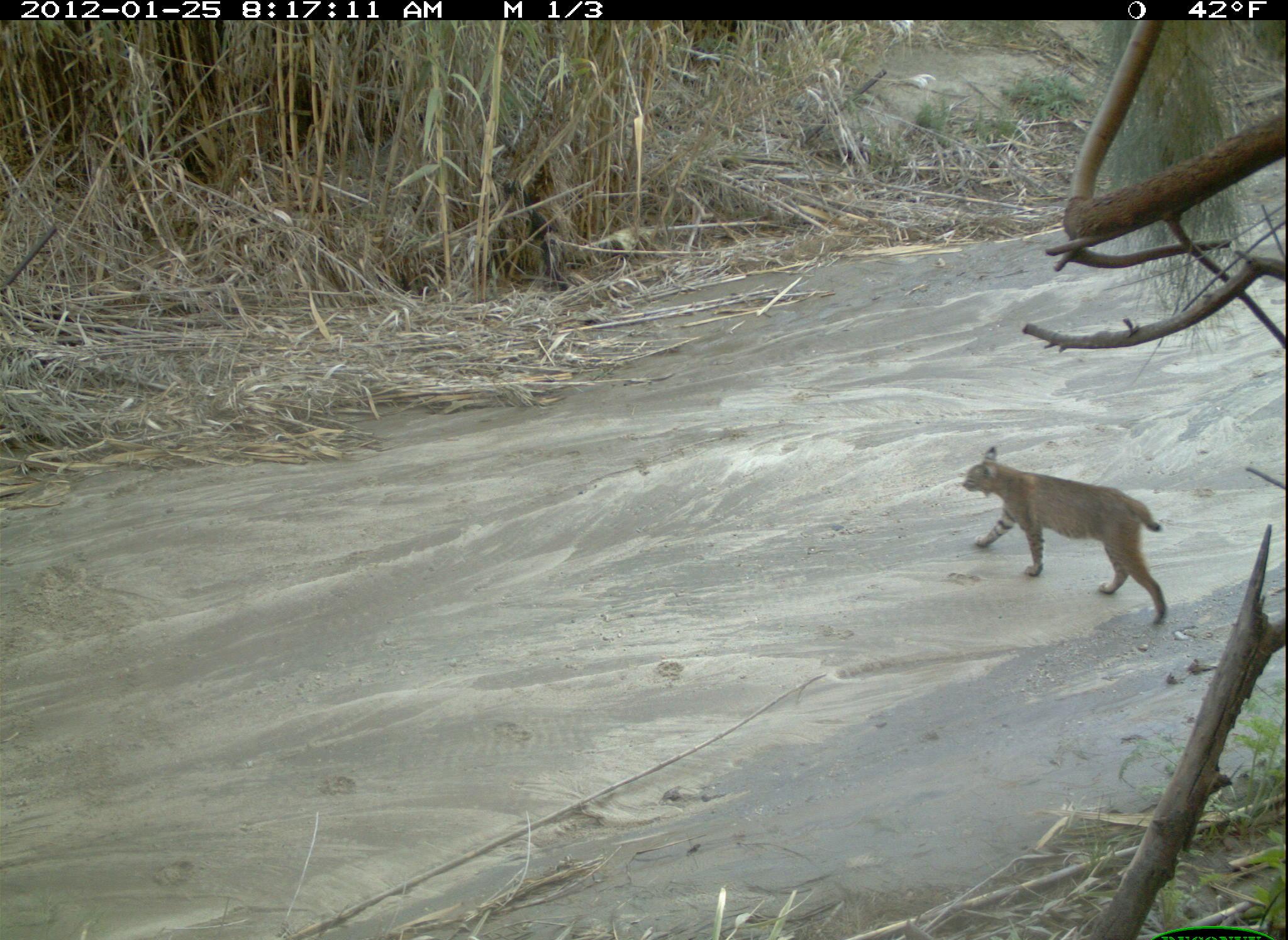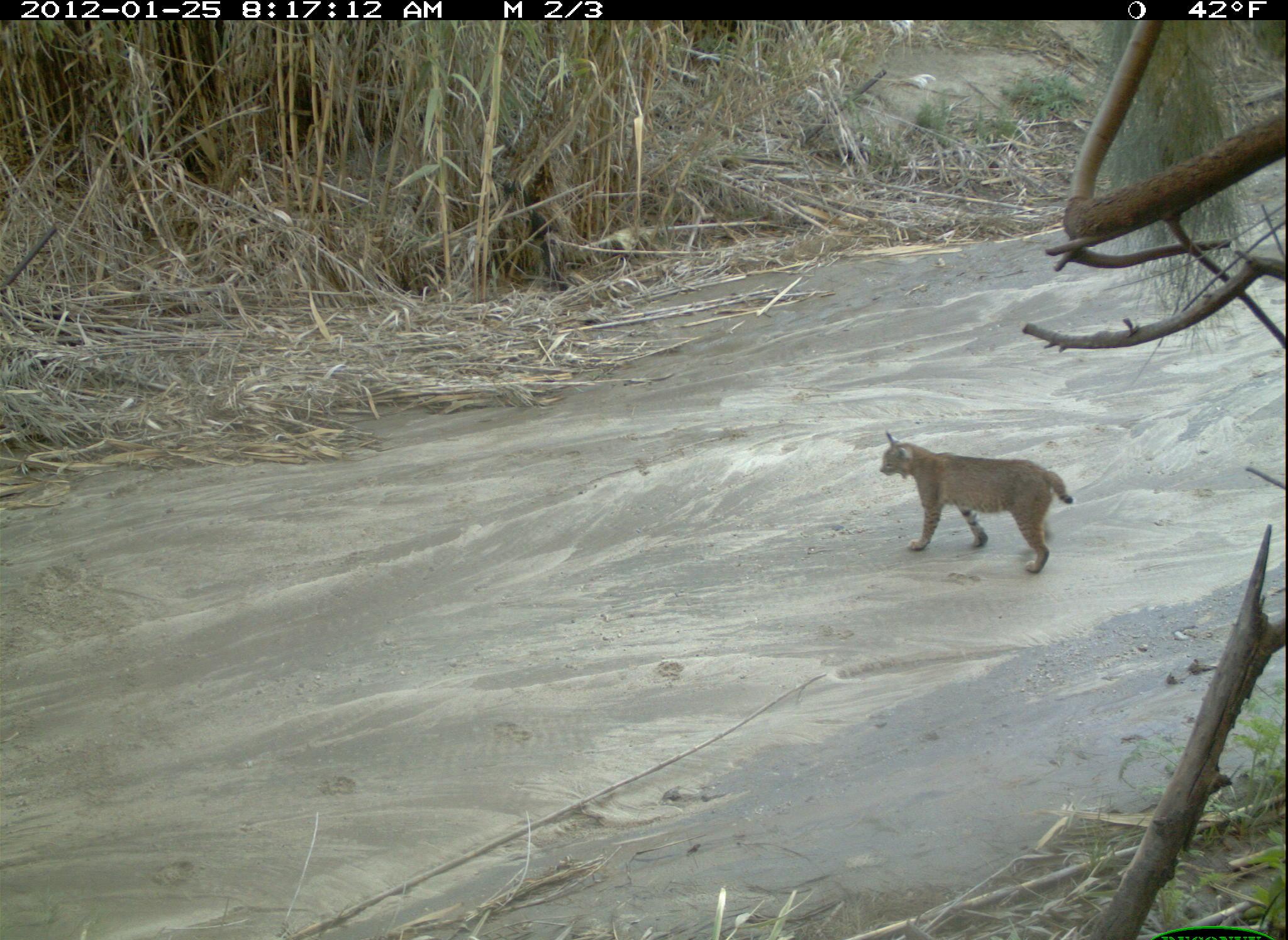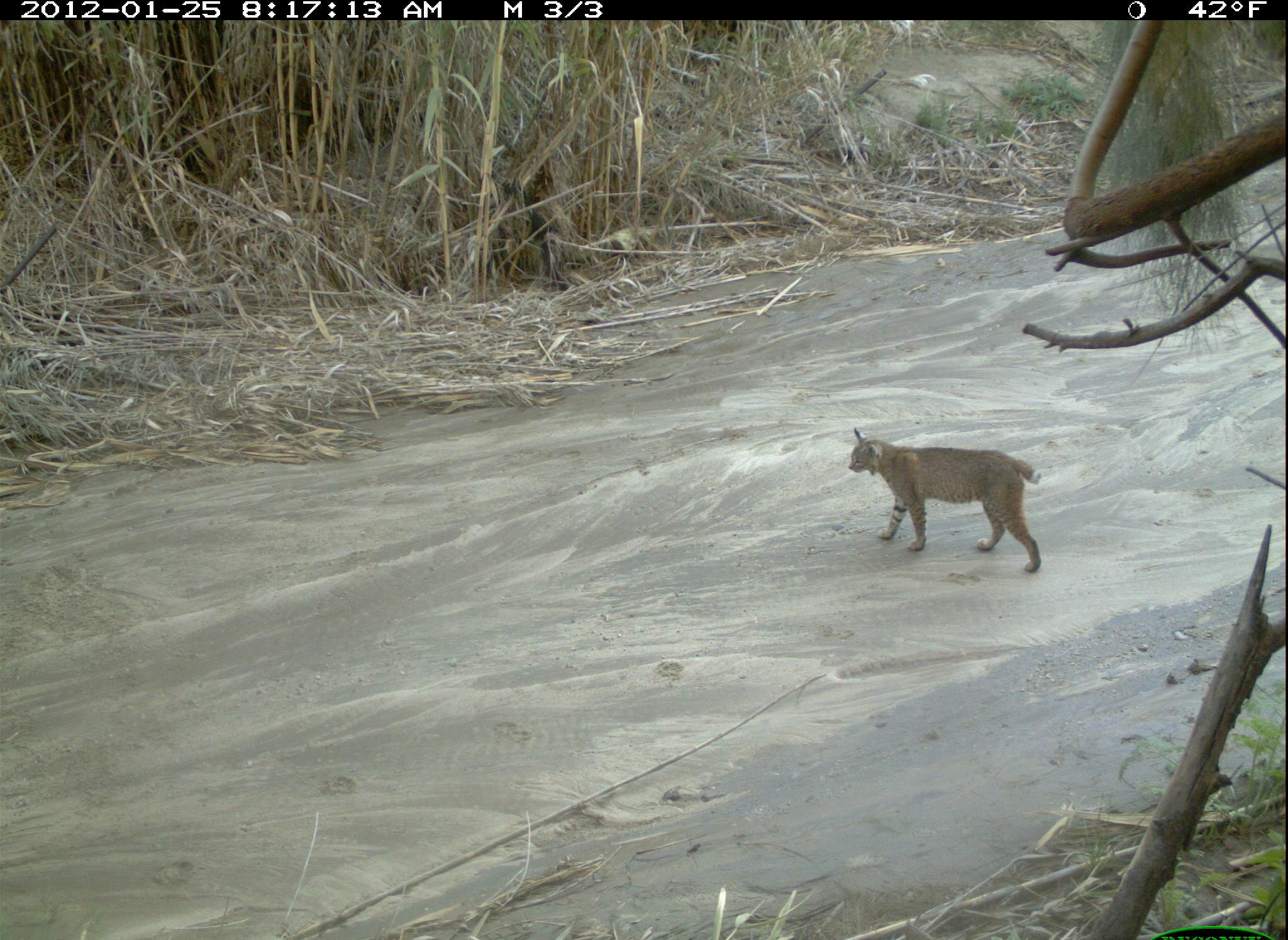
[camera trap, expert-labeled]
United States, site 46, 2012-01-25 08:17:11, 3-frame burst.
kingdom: Animalia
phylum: Chordata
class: Mammalia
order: Carnivora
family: Felidae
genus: Lynx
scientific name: Lynx rufus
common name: bobcat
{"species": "bobcat (Lynx rufus)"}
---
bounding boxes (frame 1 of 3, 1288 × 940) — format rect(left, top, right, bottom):
bobcat: rect(945, 438, 1208, 654)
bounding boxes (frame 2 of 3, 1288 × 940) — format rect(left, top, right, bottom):
bobcat: rect(874, 428, 1103, 583)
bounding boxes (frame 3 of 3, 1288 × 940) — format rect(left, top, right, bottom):
bobcat: rect(835, 427, 1067, 586)